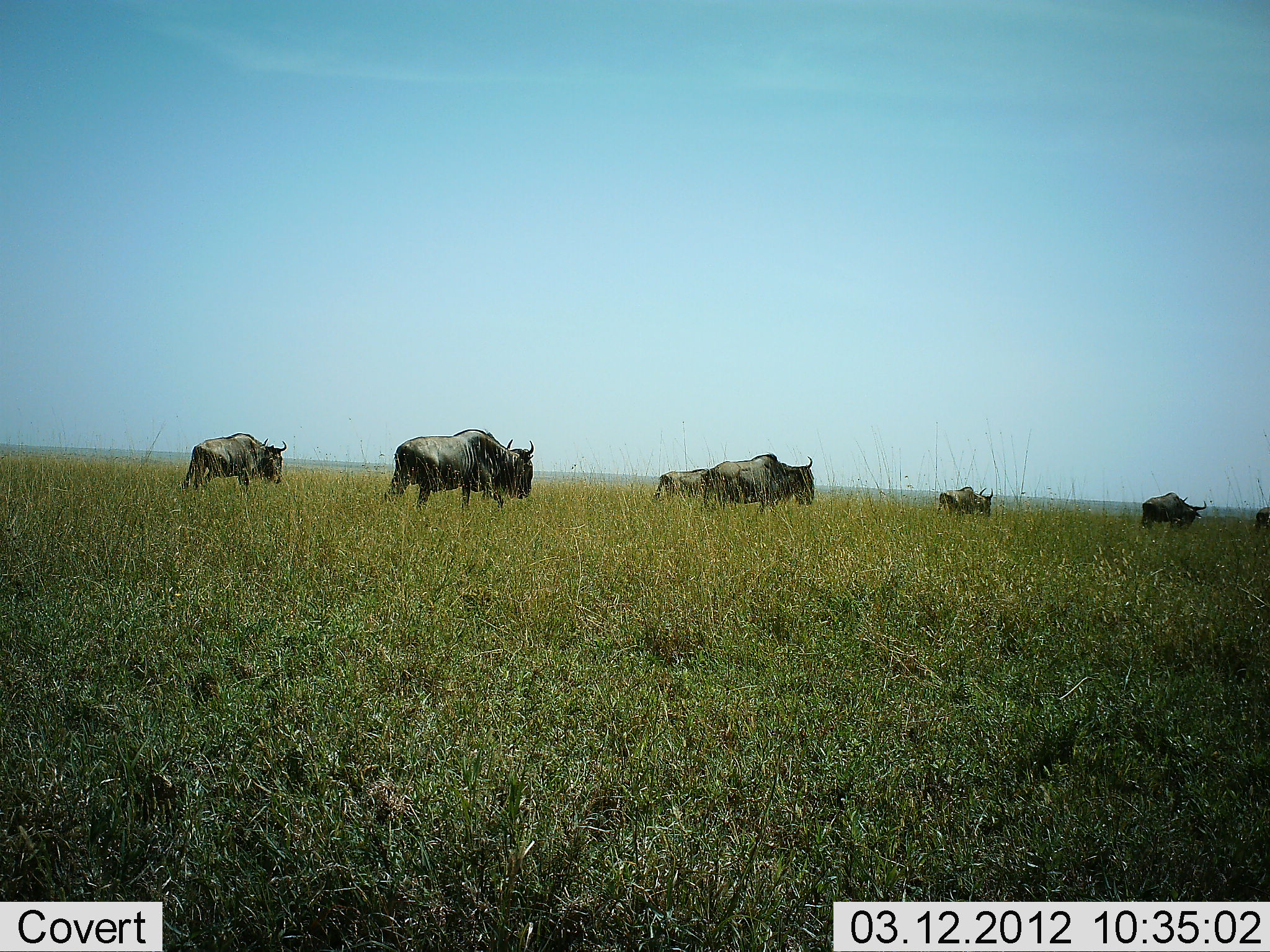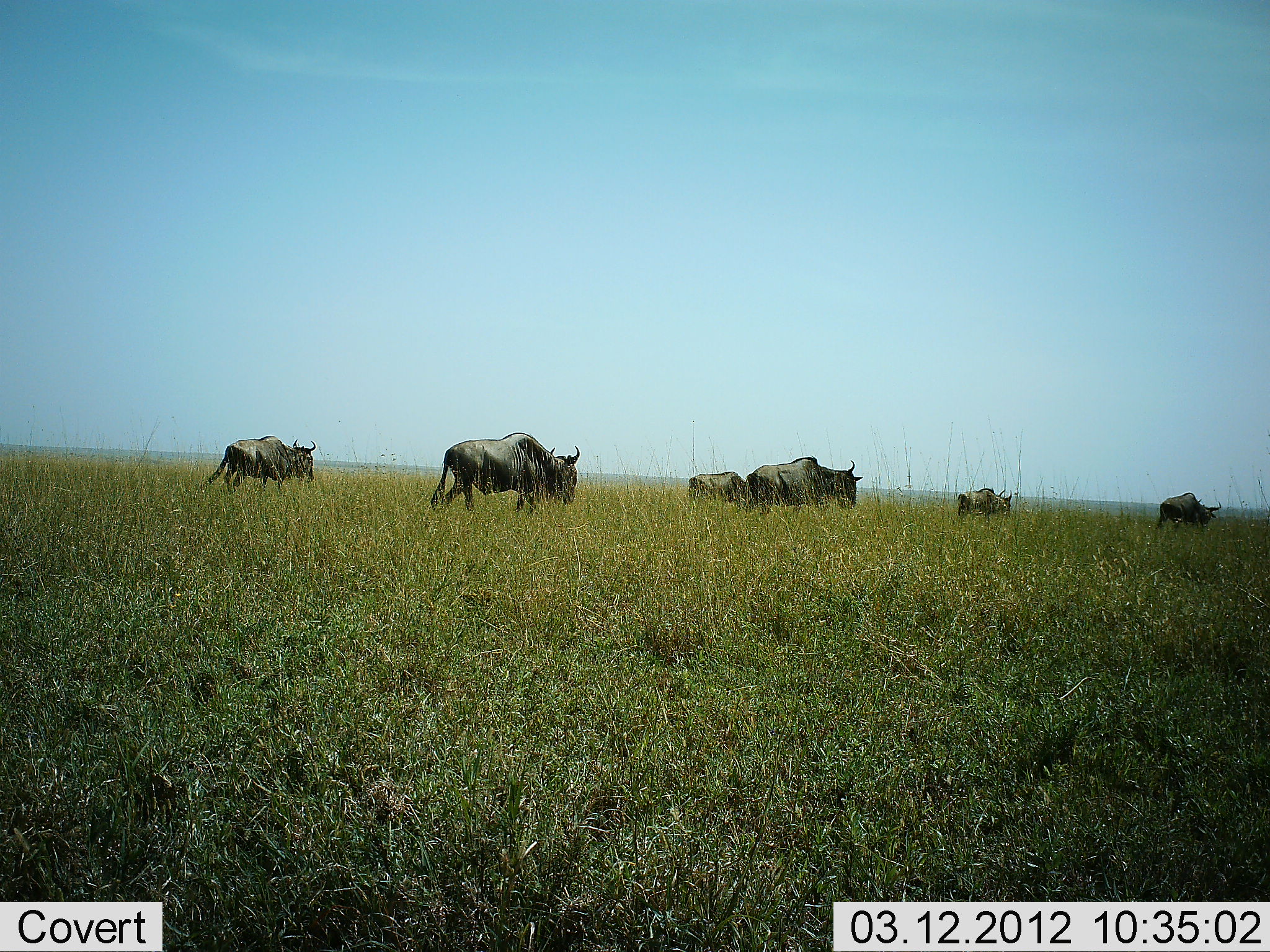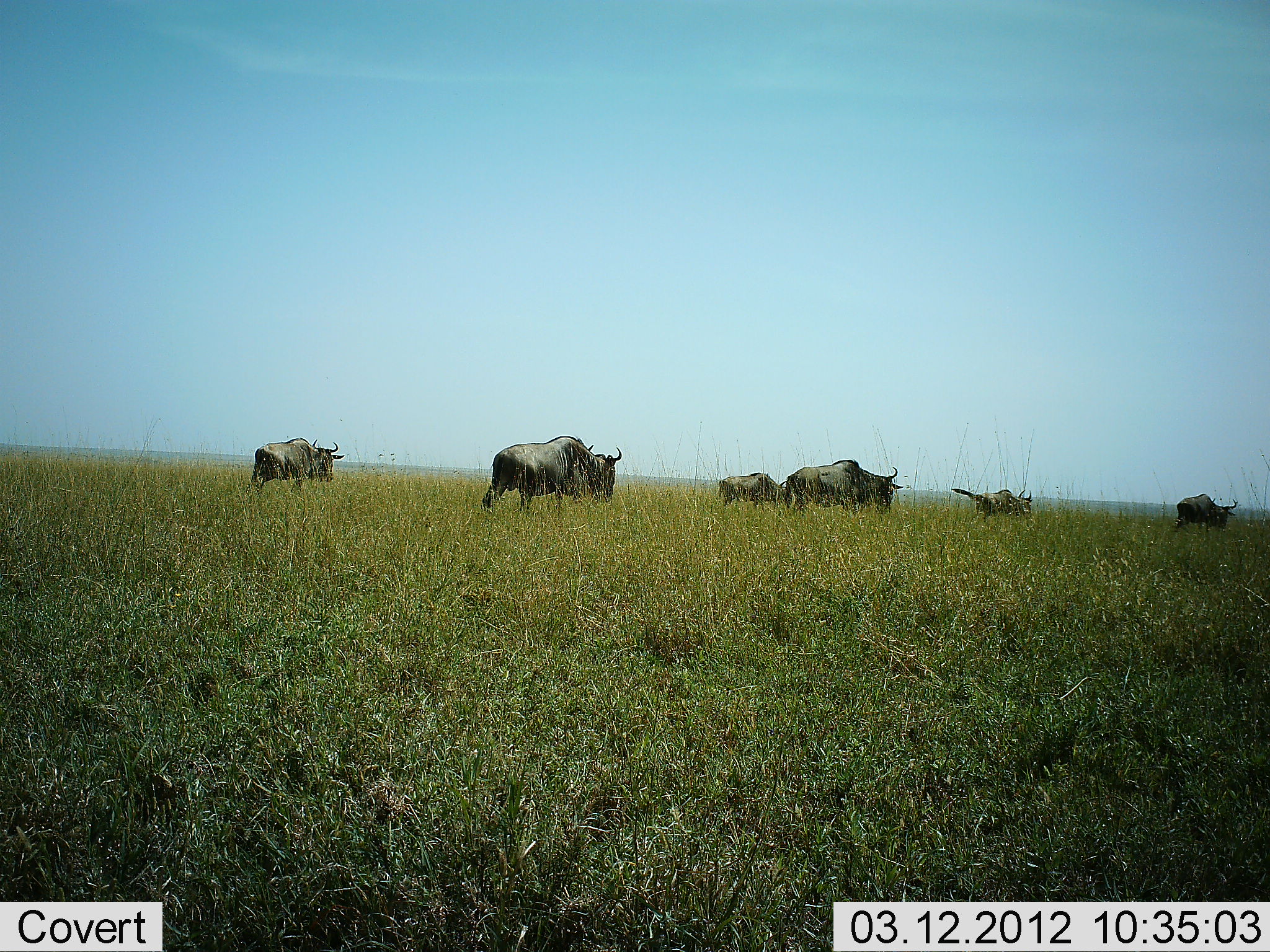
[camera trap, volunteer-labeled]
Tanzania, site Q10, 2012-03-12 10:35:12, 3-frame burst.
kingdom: Animalia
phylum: Chordata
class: Mammalia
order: Artiodactyla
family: Bovidae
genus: Connochaetes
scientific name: Connochaetes taurinus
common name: blue wildebeest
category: wildebeest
Wildebeest (blue wildebeest) (Connochaetes taurinus), count 7. Behavior (volunteer vote fractions): standing 0%, resting 0%, moving 100%, interacting 0%. Young present (vote fraction): 0%. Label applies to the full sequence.